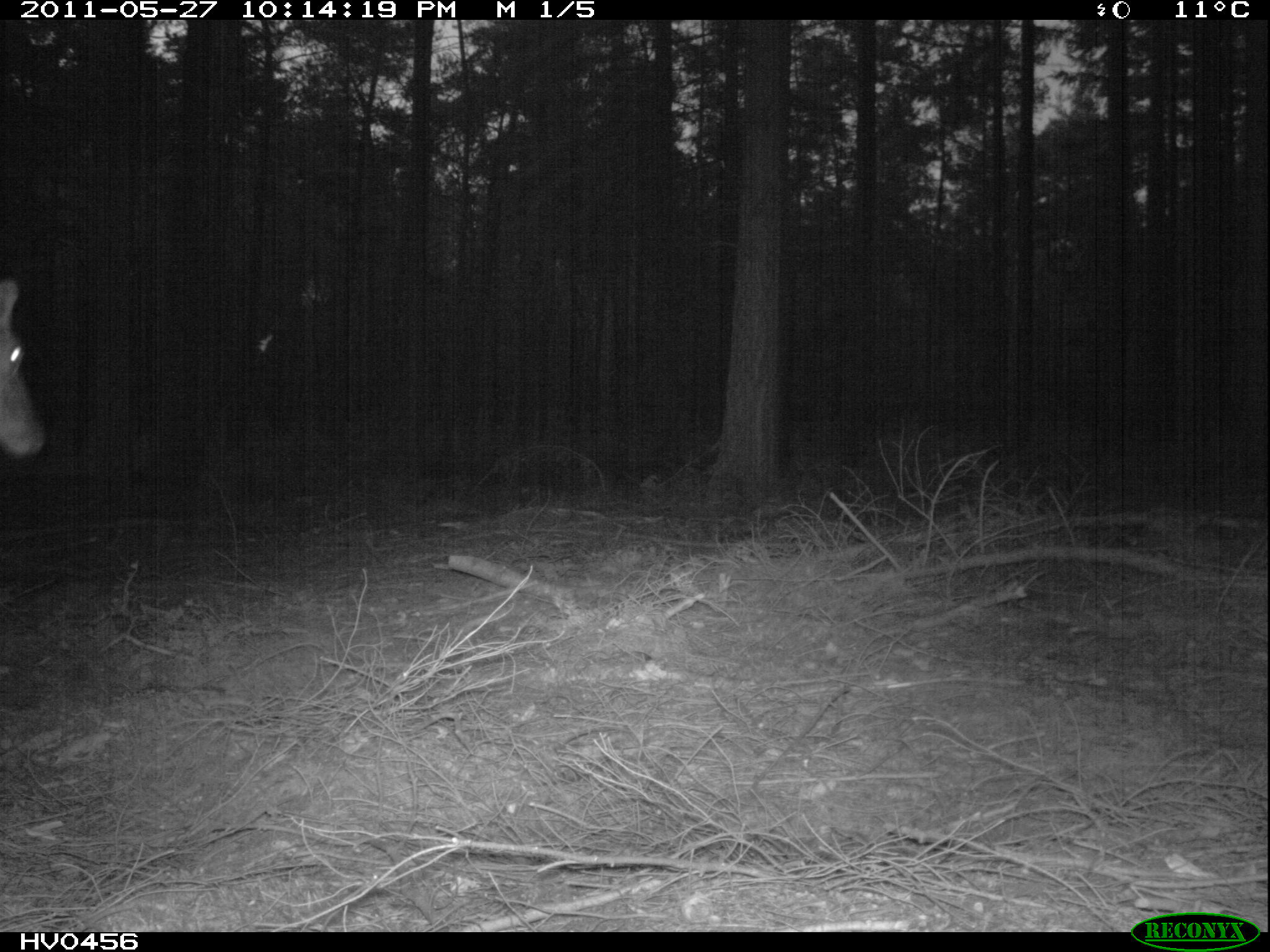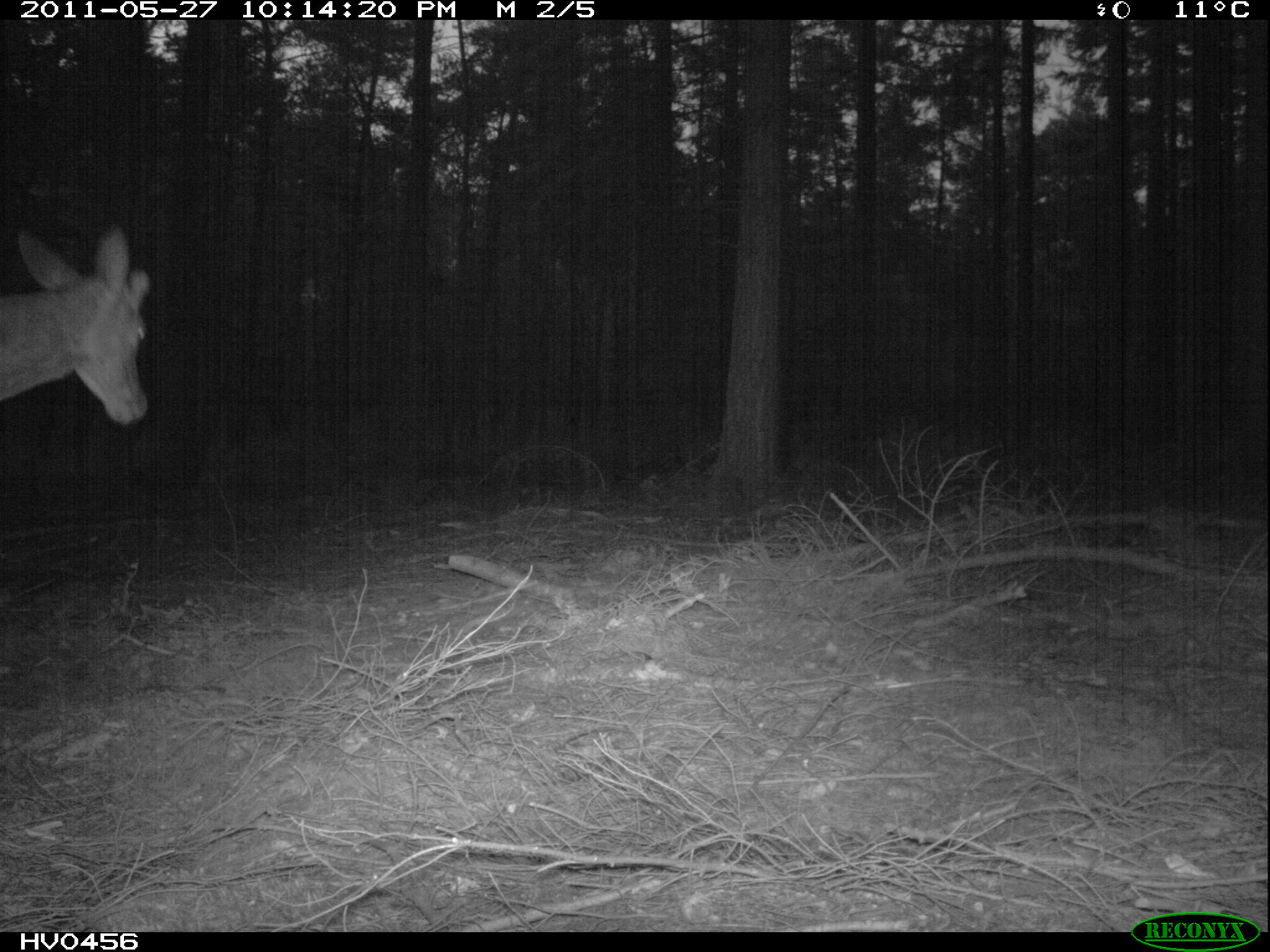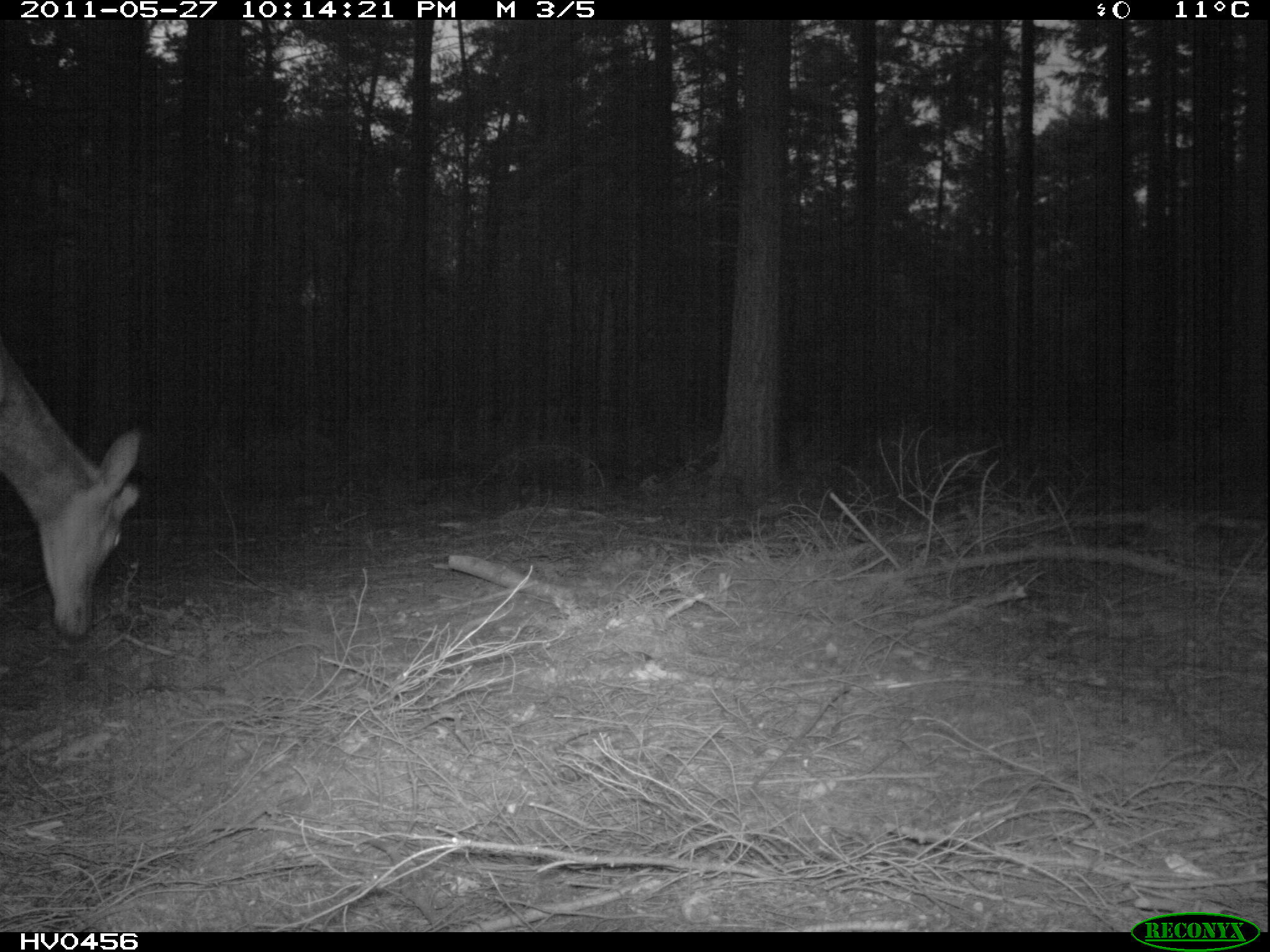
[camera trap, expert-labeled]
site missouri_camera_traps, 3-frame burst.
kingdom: Animalia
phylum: Chordata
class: Mammalia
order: Artiodactyla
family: Cervidae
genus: Cervus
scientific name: Cervus elaphus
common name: red deer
Red deer (Cervus elaphus). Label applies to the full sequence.